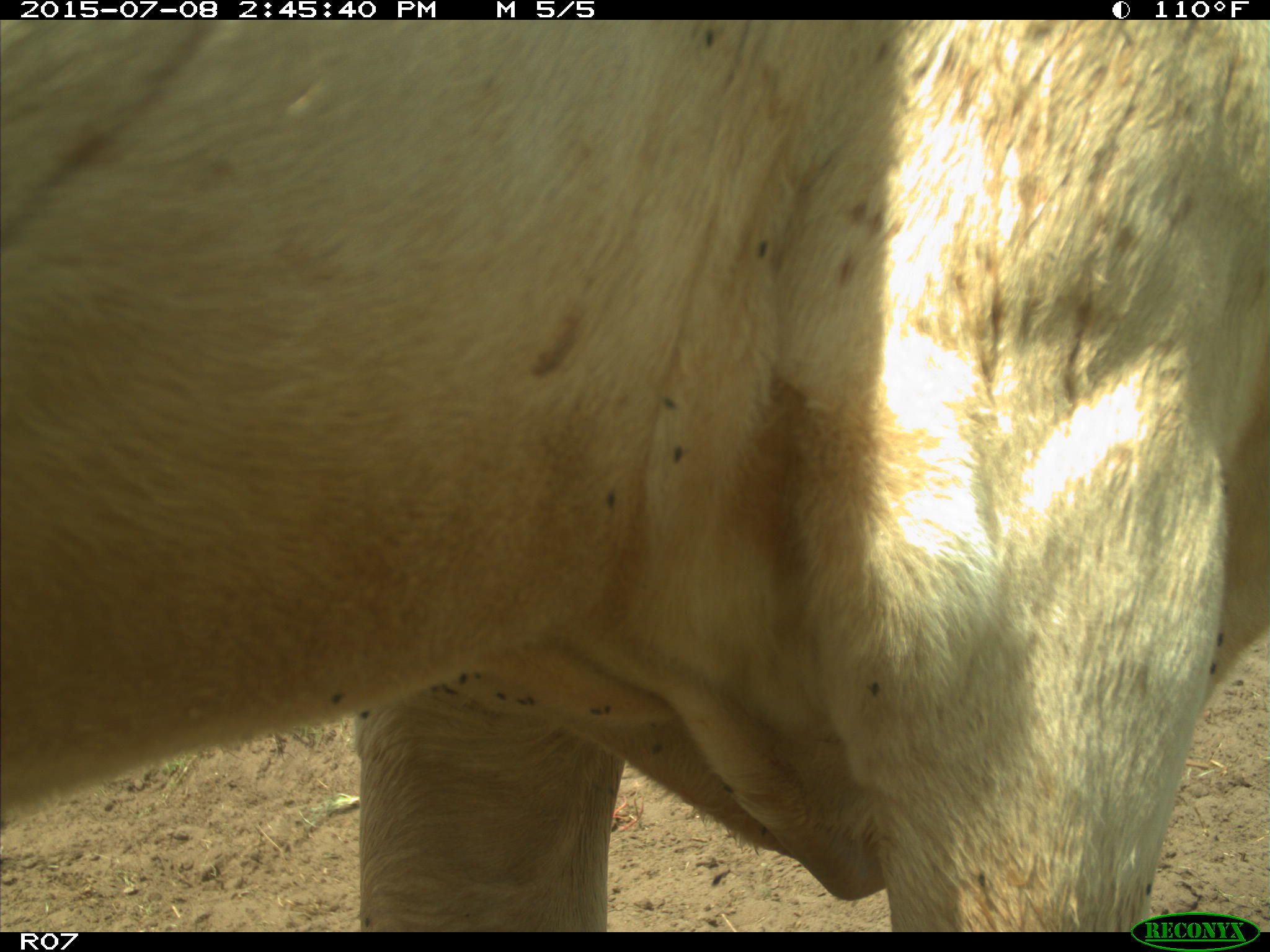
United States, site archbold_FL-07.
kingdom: Animalia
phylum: Chordata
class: Mammalia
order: Artiodactyla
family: Bovidae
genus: Bos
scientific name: Bos taurus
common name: domestic cow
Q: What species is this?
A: Bos taurus (domestic cow).